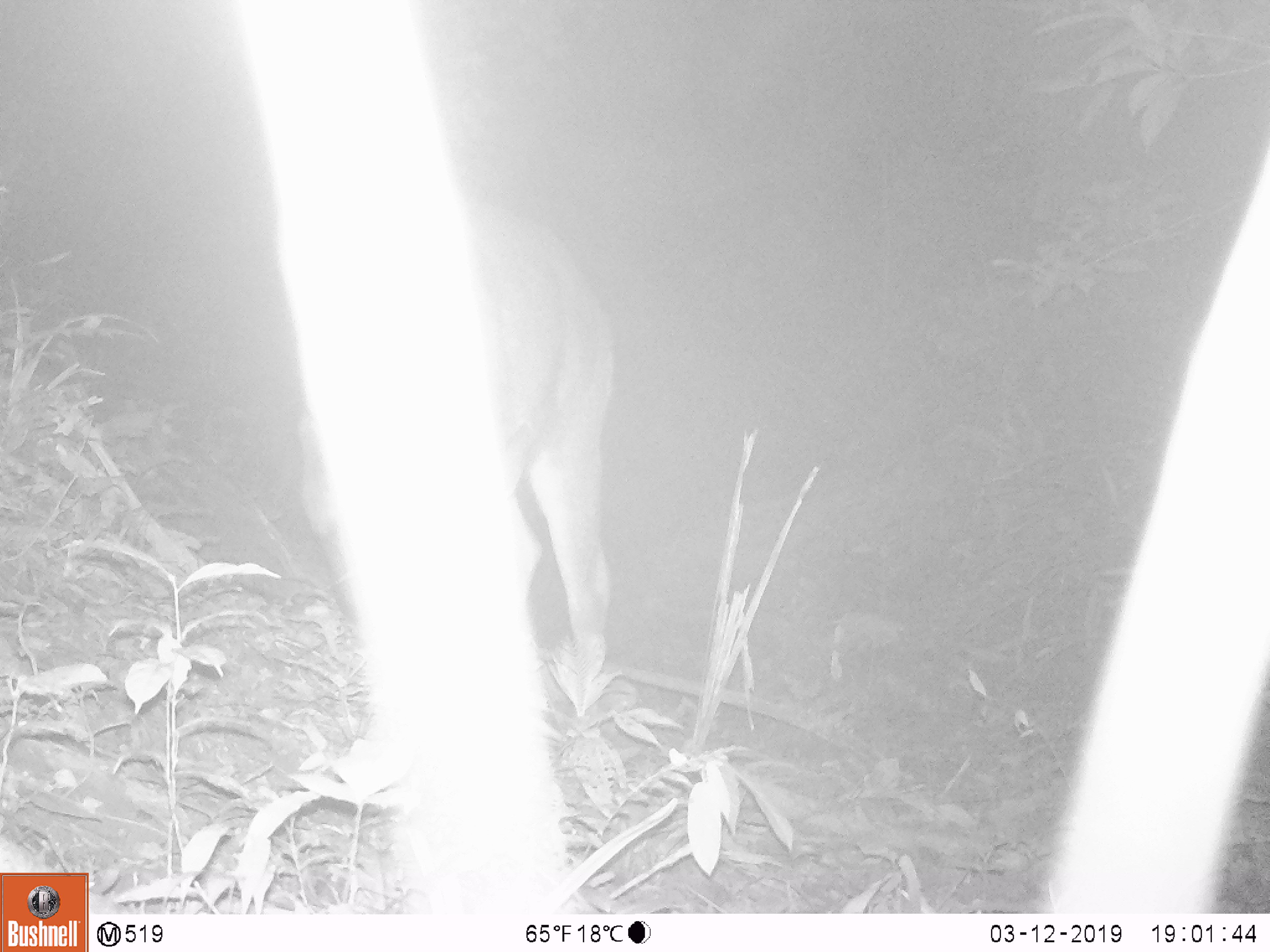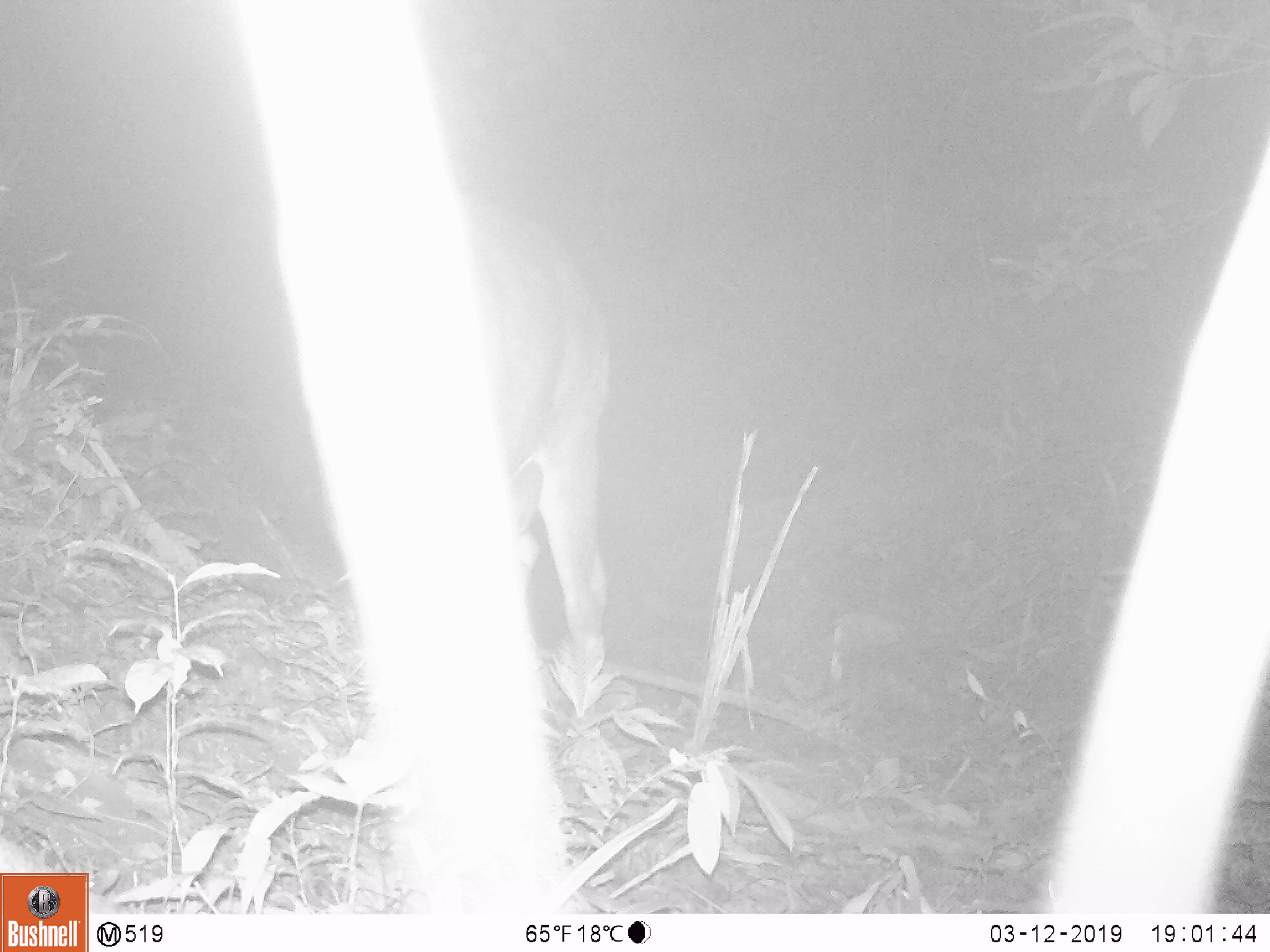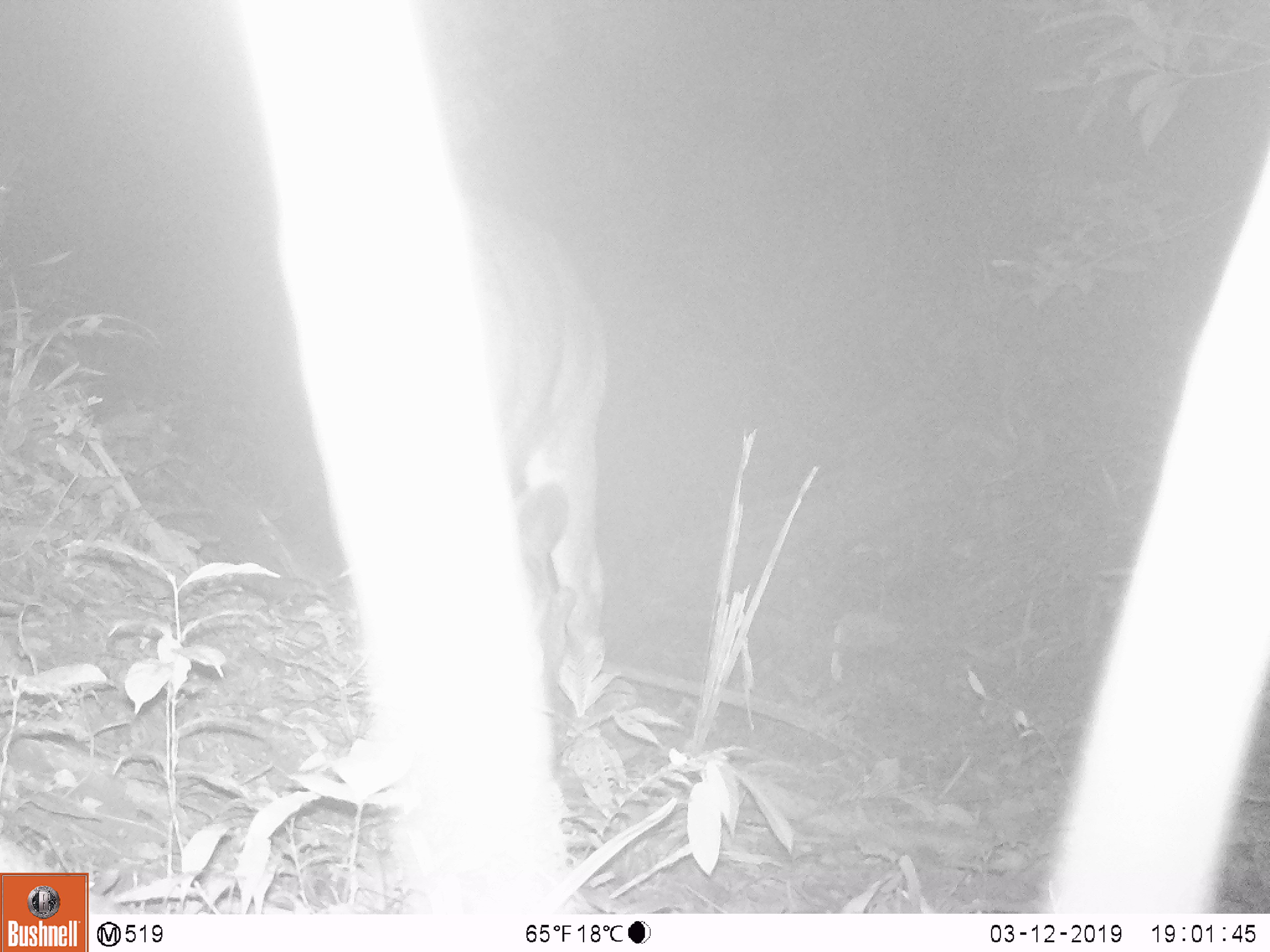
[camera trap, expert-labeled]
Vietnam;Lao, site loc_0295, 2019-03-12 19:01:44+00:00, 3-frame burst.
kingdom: Animalia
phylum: Chordata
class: Mammalia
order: Artiodactyla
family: Cervidae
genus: Rusa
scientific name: Rusa unicolor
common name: sambar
Sambar (Rusa unicolor). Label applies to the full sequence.